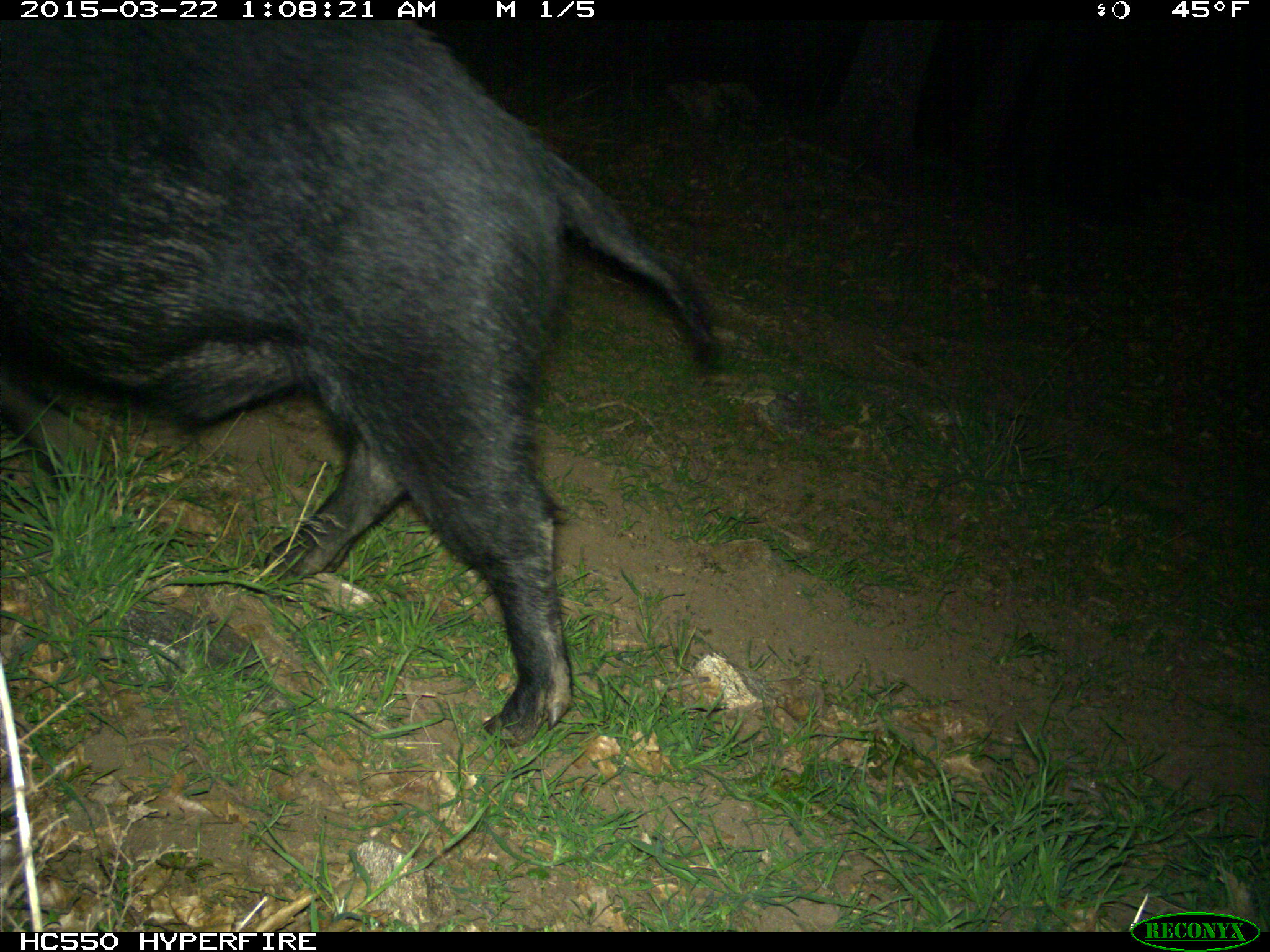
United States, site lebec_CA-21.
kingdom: Animalia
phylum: Chordata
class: Mammalia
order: Artiodactyla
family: Suidae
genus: Sus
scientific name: Sus scrofa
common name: wild boar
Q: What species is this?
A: Sus scrofa (wild boar).